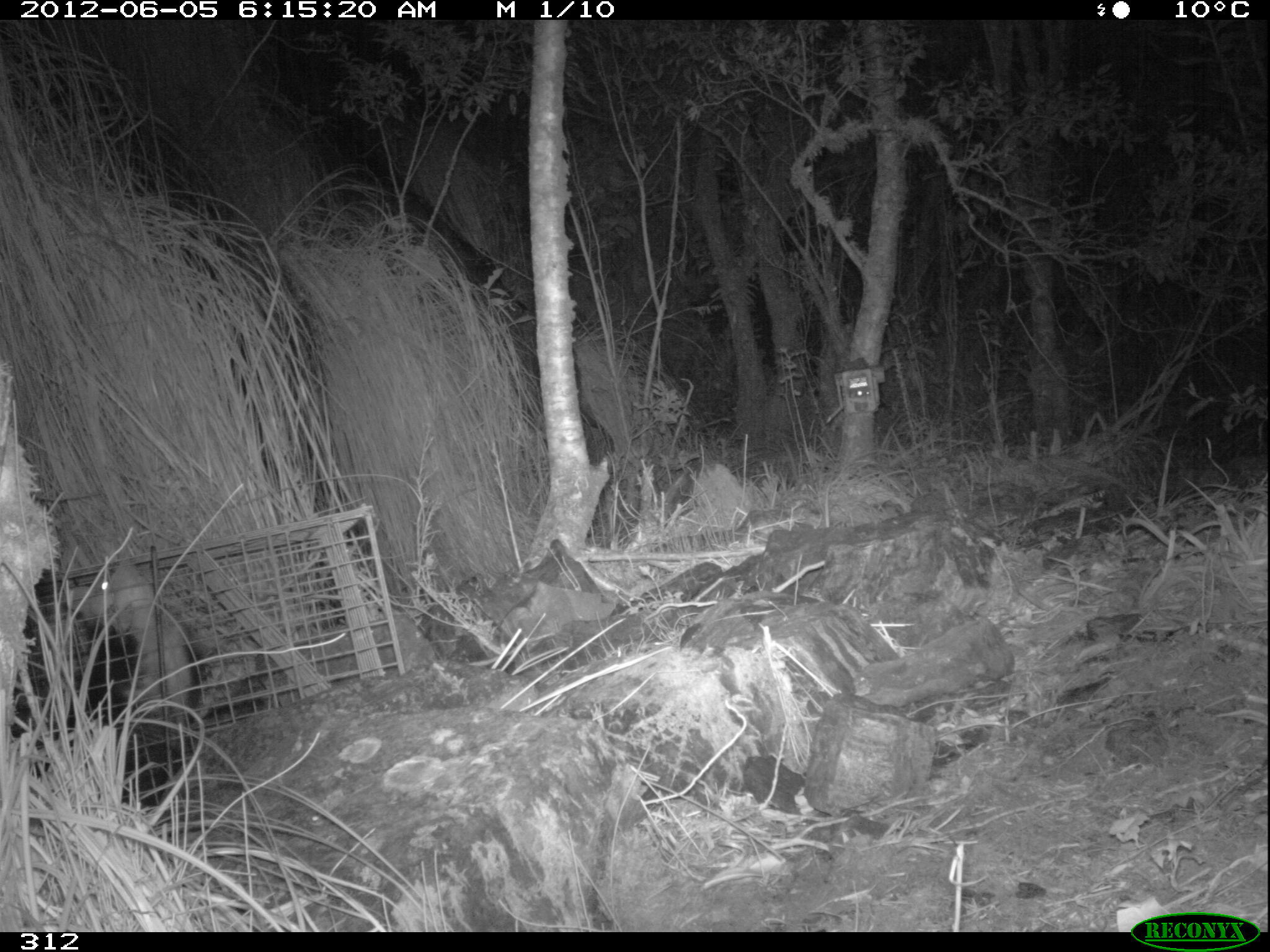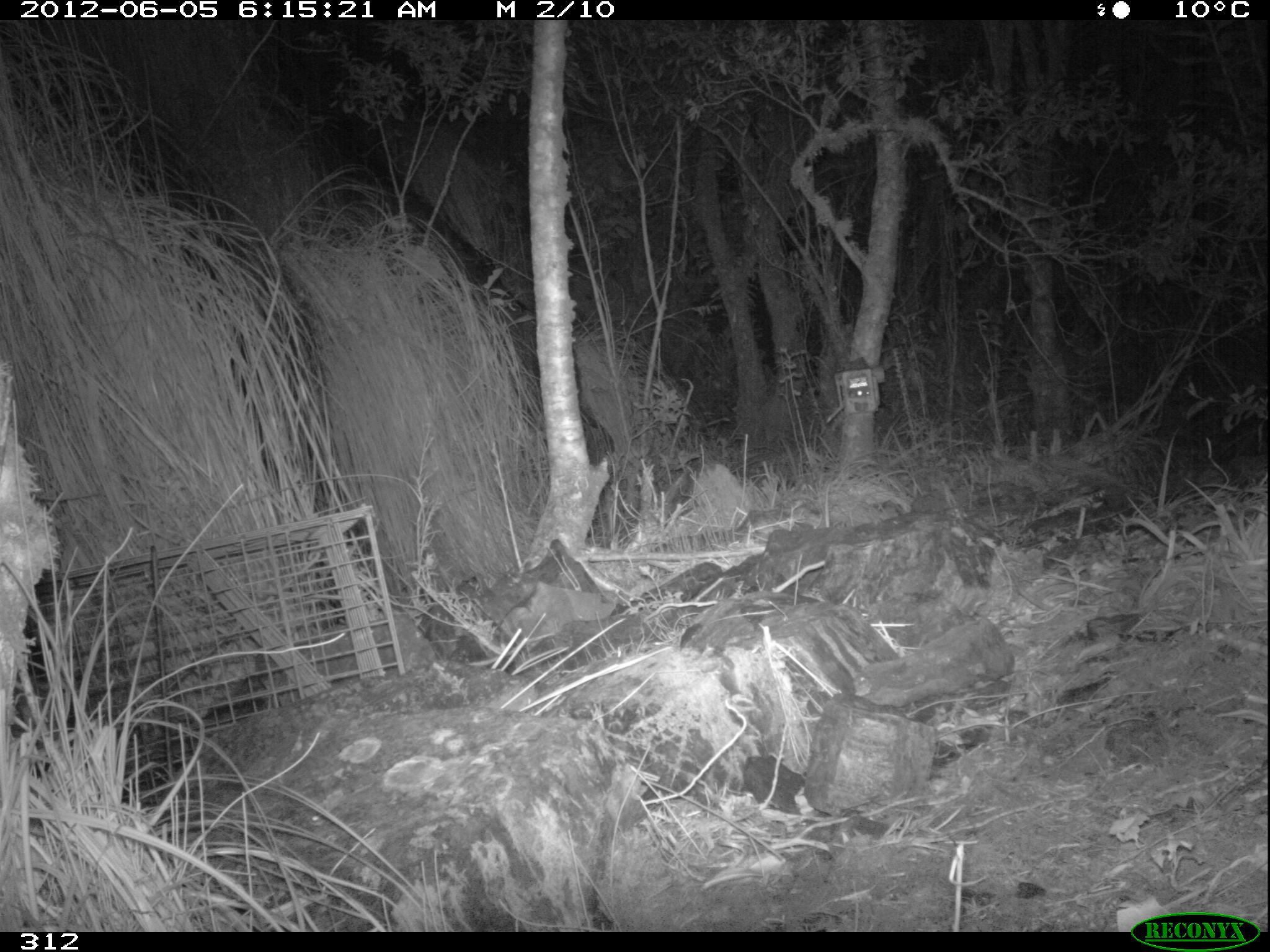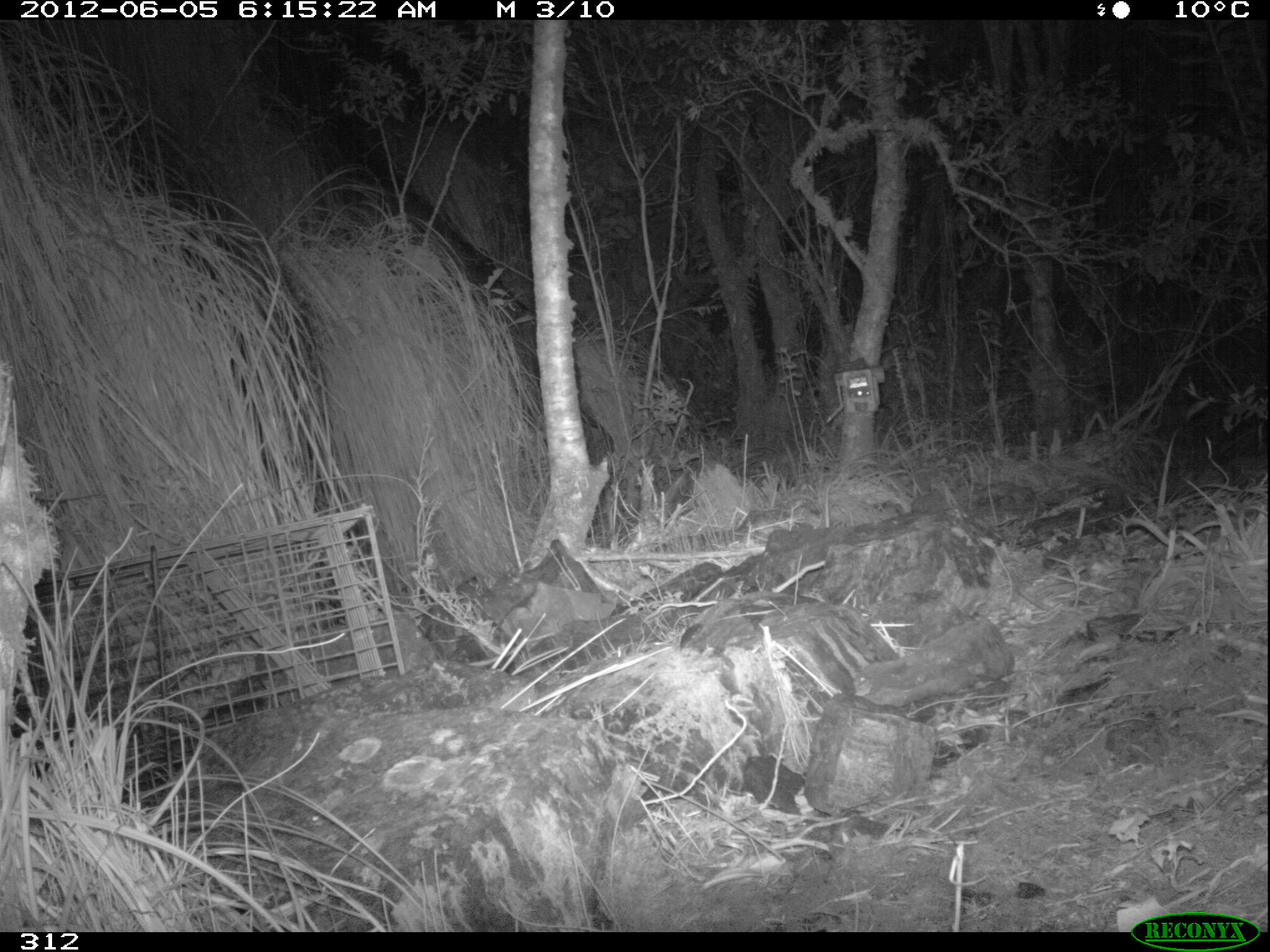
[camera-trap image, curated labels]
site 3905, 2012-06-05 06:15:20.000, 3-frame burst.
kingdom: Animalia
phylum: Chordata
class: Mammalia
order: Didelphimorphia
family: Didelphidae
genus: Didelphis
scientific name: Didelphis pernigra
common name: andean white-eared opossum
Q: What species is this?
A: Didelphis pernigra (andean white-eared opossum).